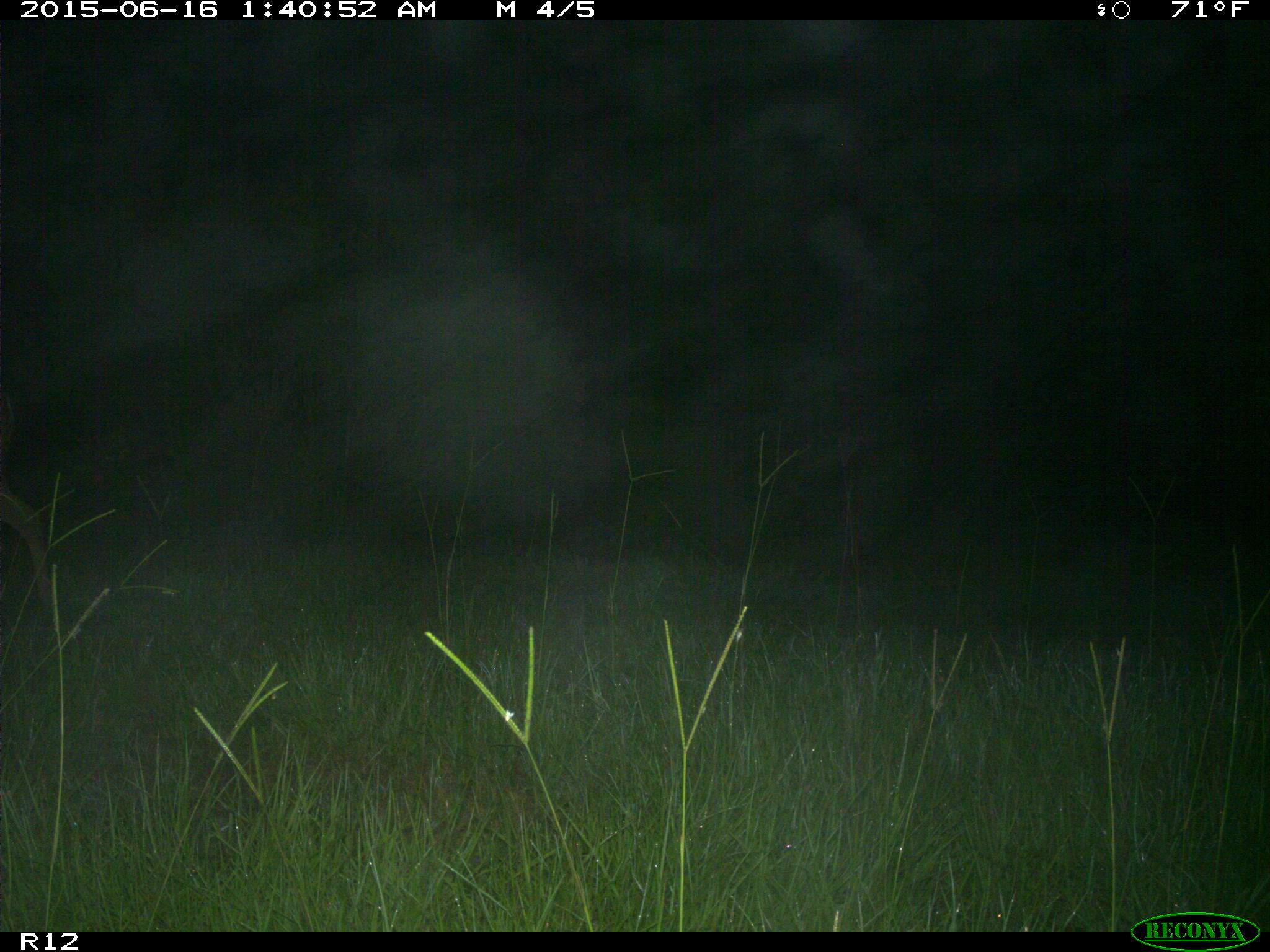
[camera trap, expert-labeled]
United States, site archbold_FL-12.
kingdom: Animalia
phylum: Chordata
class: Mammalia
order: Artiodactyla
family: Cervidae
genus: Odocoileus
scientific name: Odocoileus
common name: deer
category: unidentified deer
Unidentified deer (deer) (Odocoileus).